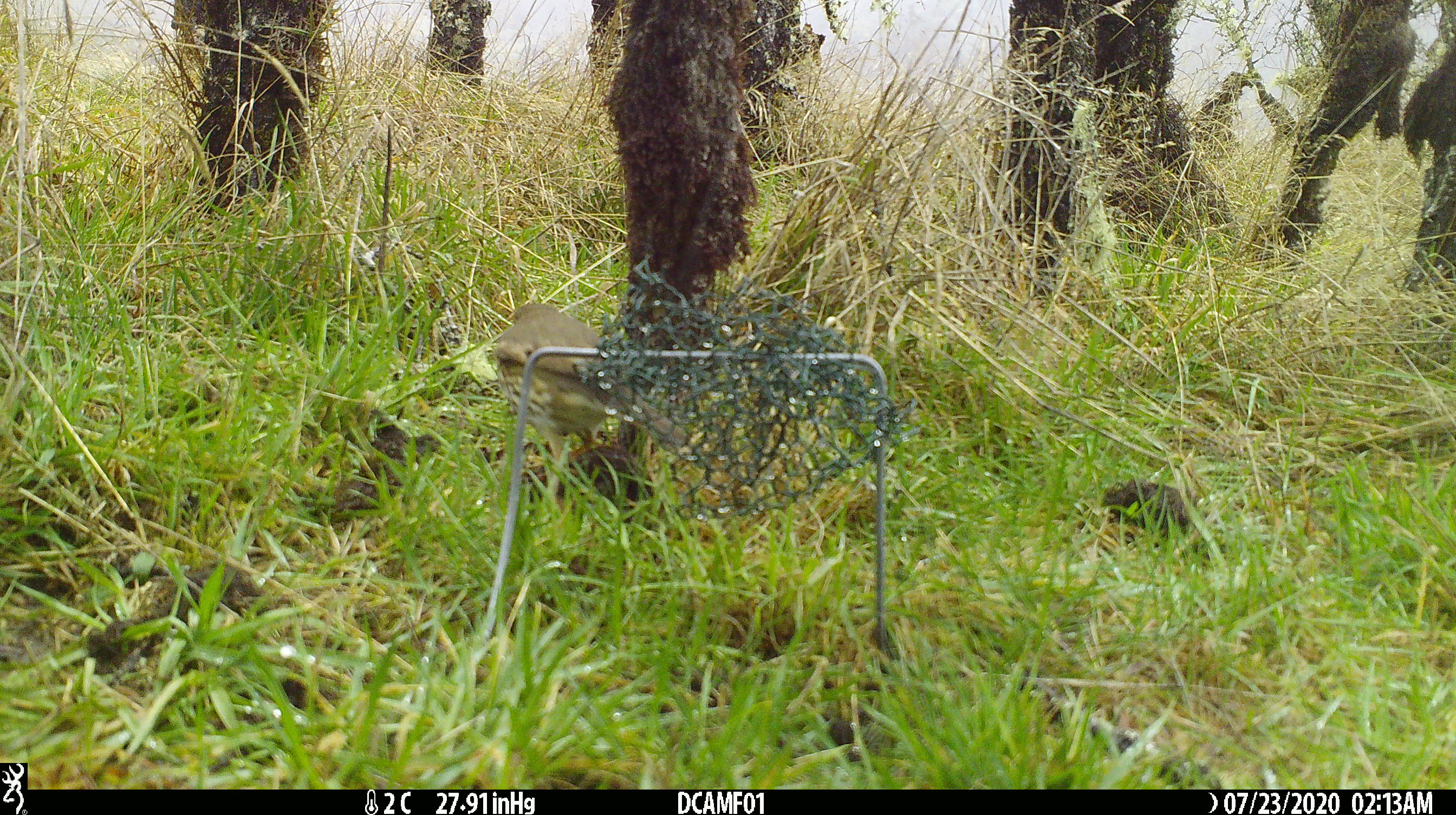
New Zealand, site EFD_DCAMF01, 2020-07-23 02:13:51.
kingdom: Animalia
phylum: Chordata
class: Aves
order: Passeriformes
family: Turdidae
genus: Turdus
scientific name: Turdus philomelos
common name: song thrush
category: thrush